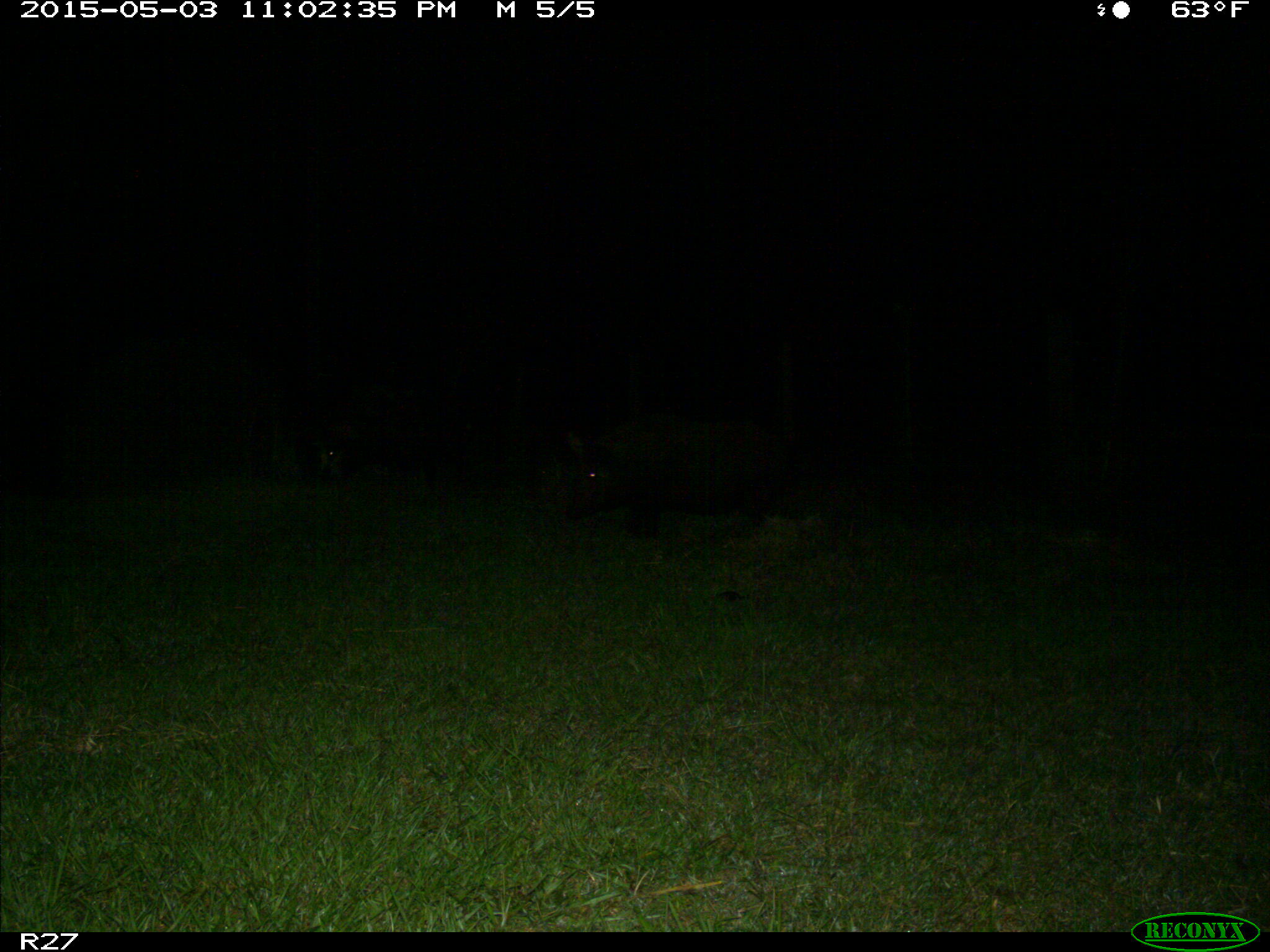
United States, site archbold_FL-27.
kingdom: Animalia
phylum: Chordata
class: Mammalia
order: Artiodactyla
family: Suidae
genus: Sus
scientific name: Sus scrofa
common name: wild boar